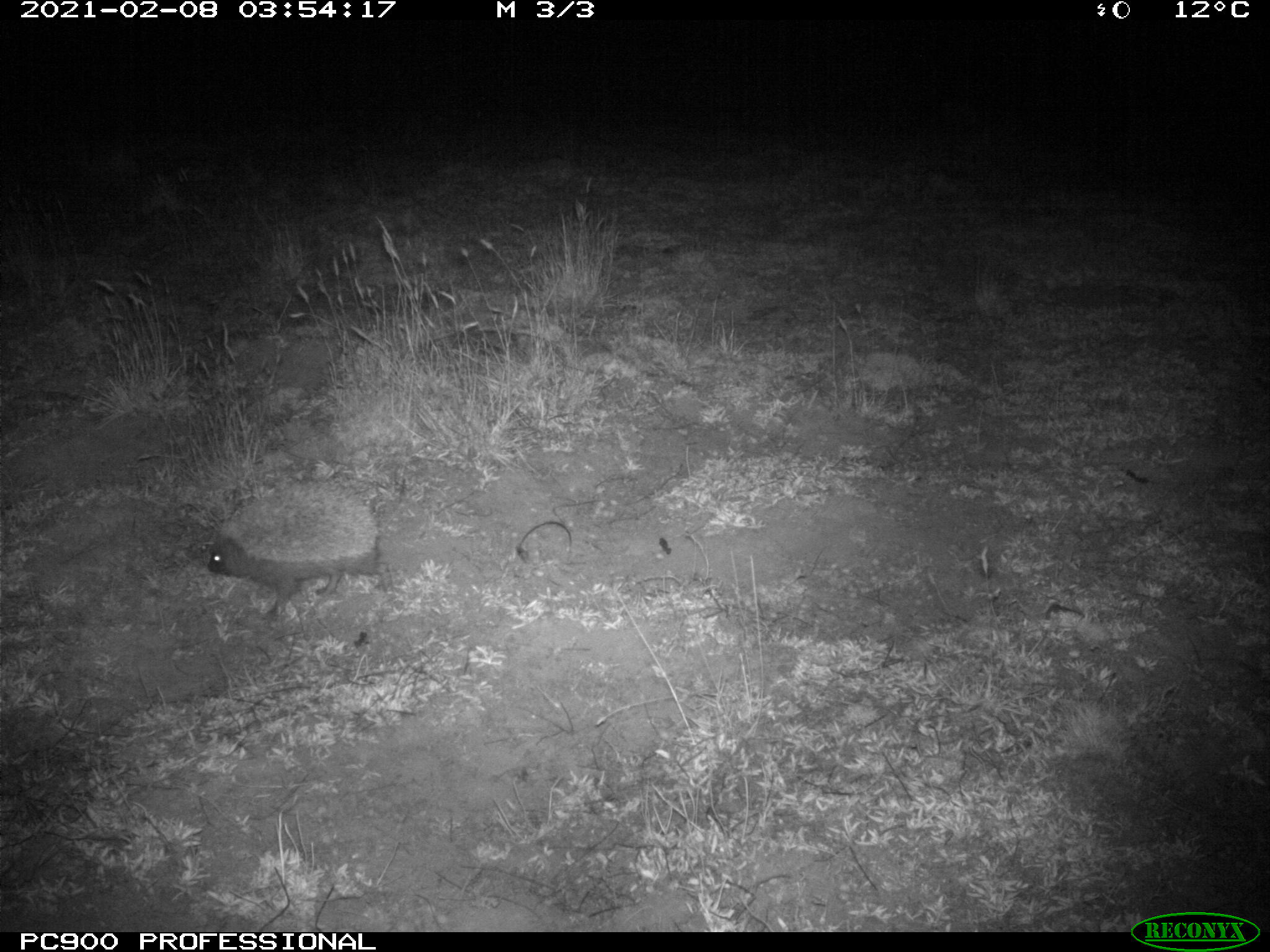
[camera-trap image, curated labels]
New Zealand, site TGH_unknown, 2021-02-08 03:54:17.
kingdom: Animalia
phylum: Chordata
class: Mammalia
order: Eulipotyphla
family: Erinaceidae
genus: Erinaceus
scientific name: Erinaceus europaeus europaeus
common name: european hedgehog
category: hedgehog